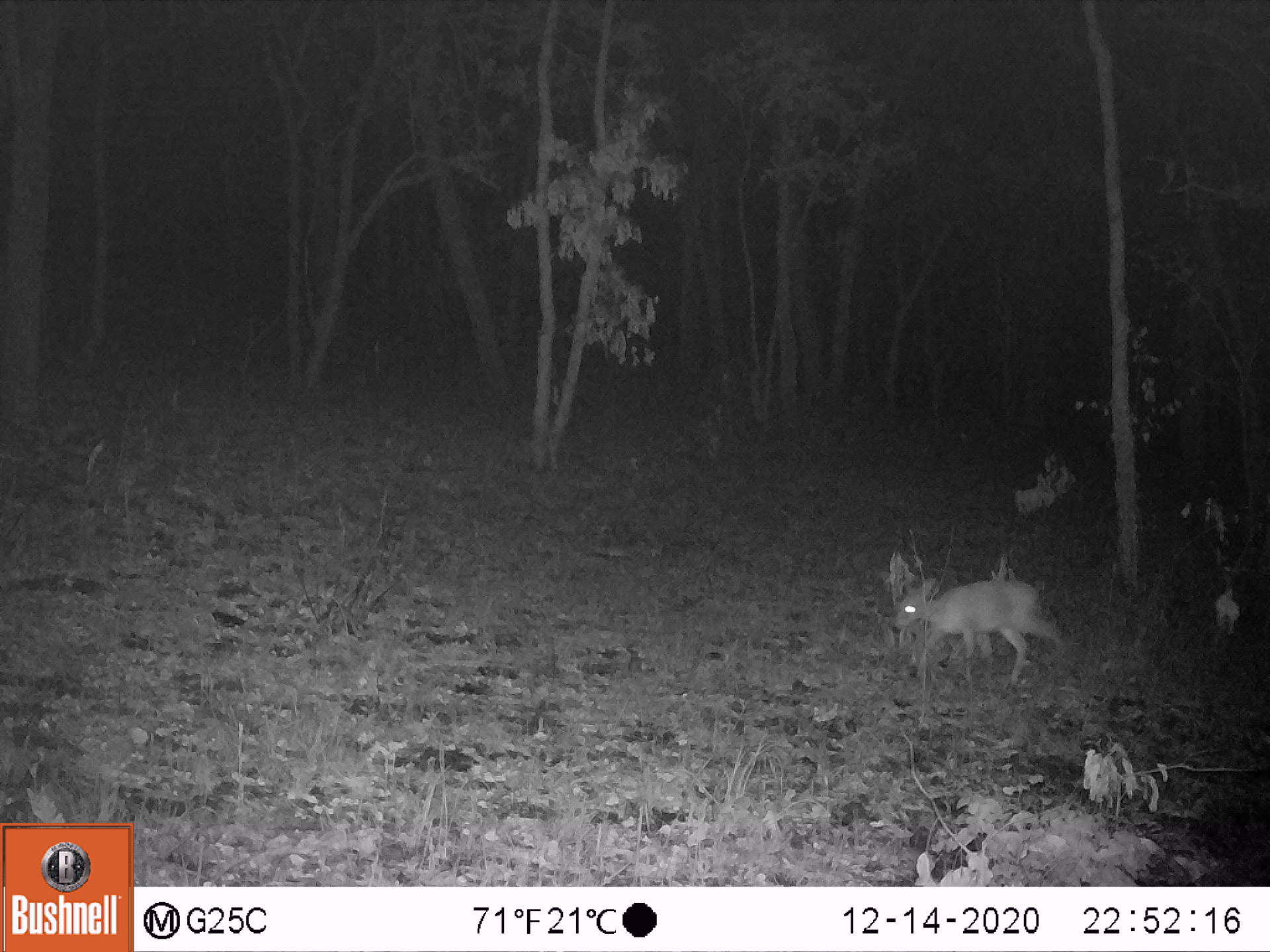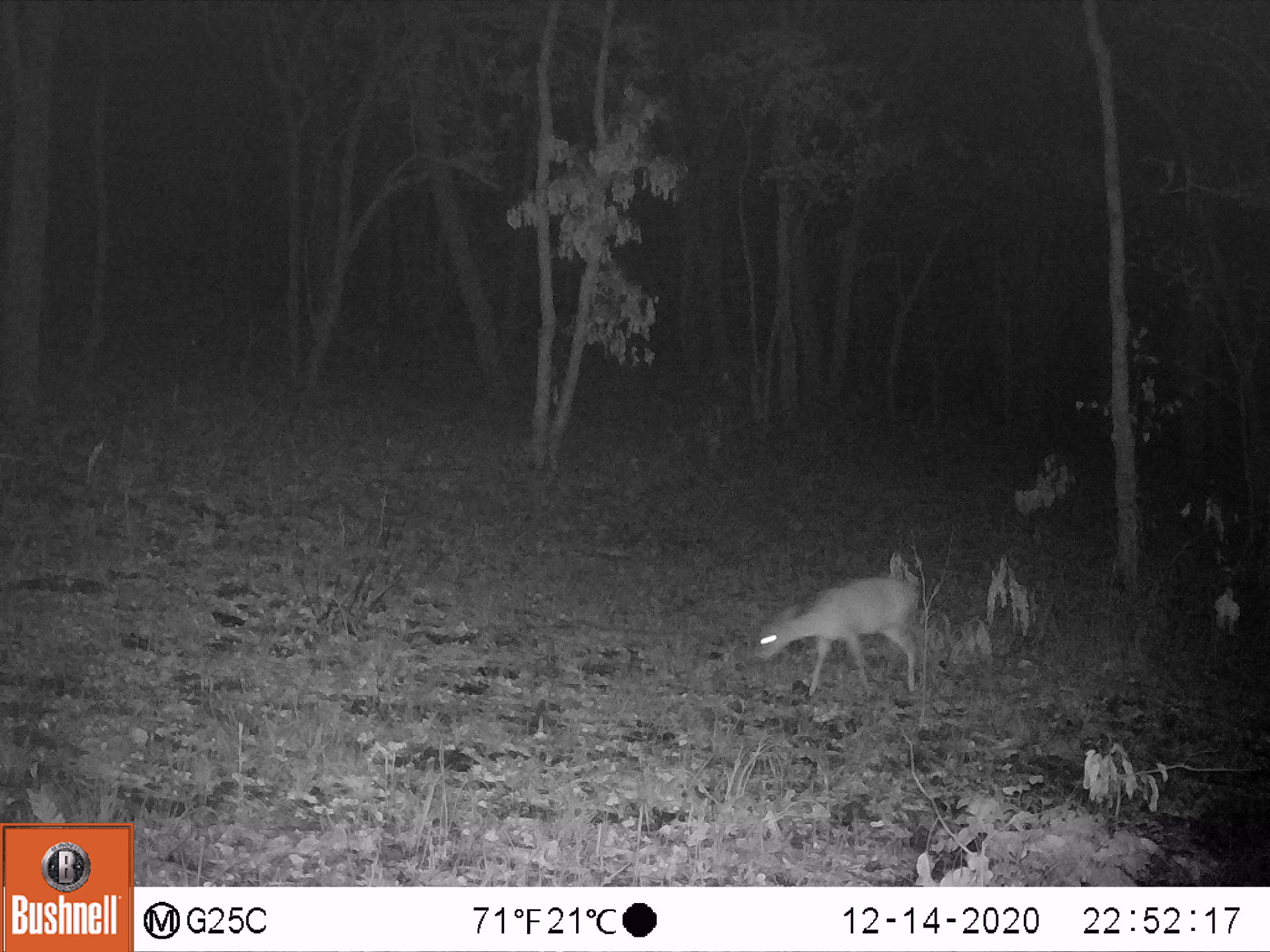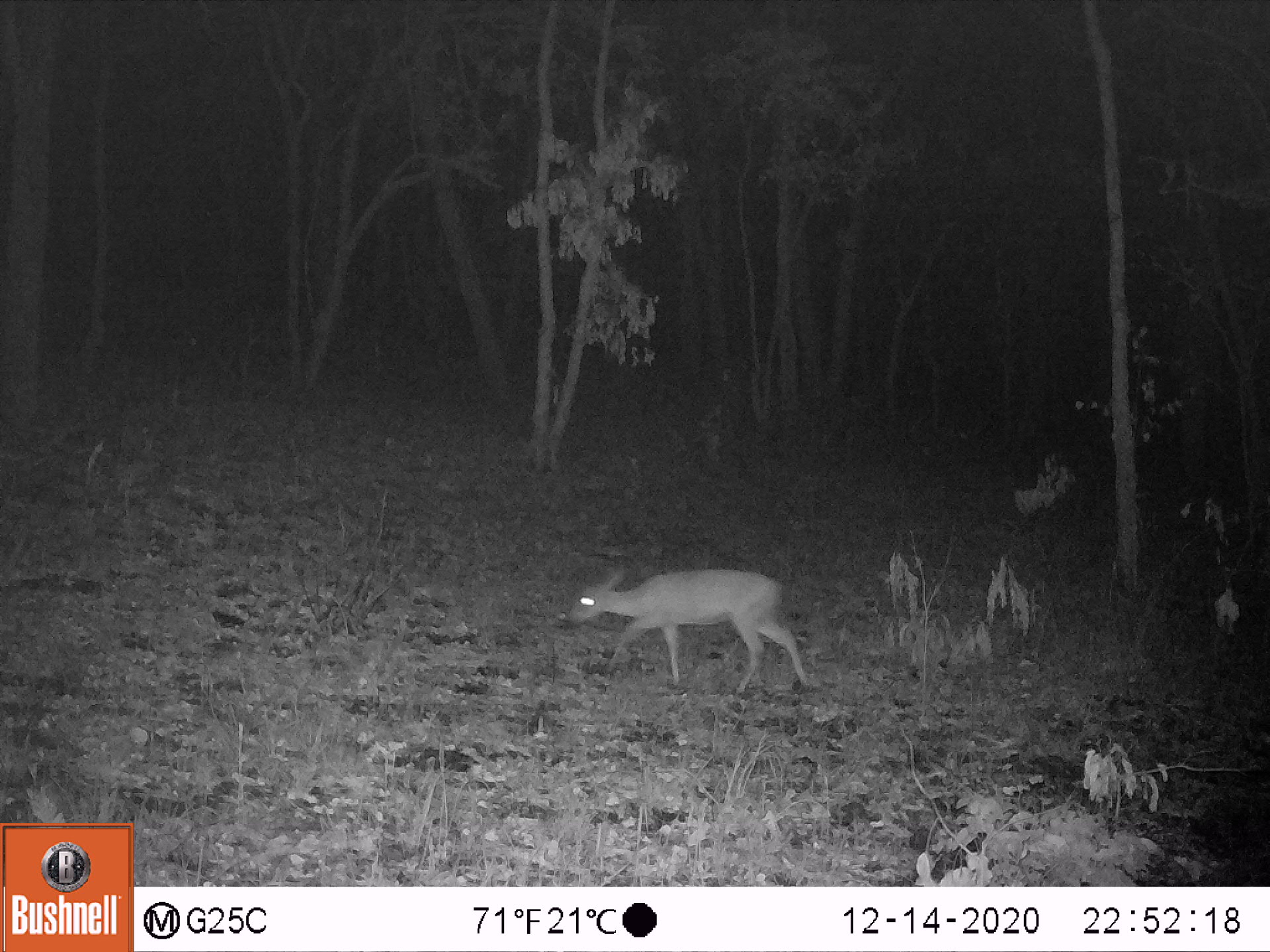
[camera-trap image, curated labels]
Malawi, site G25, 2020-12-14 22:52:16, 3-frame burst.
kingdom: Animalia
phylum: Chordata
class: Mammalia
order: Artiodactyla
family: Bovidae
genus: Sylvicapra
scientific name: Sylvicapra grimmia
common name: common duiker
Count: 1.